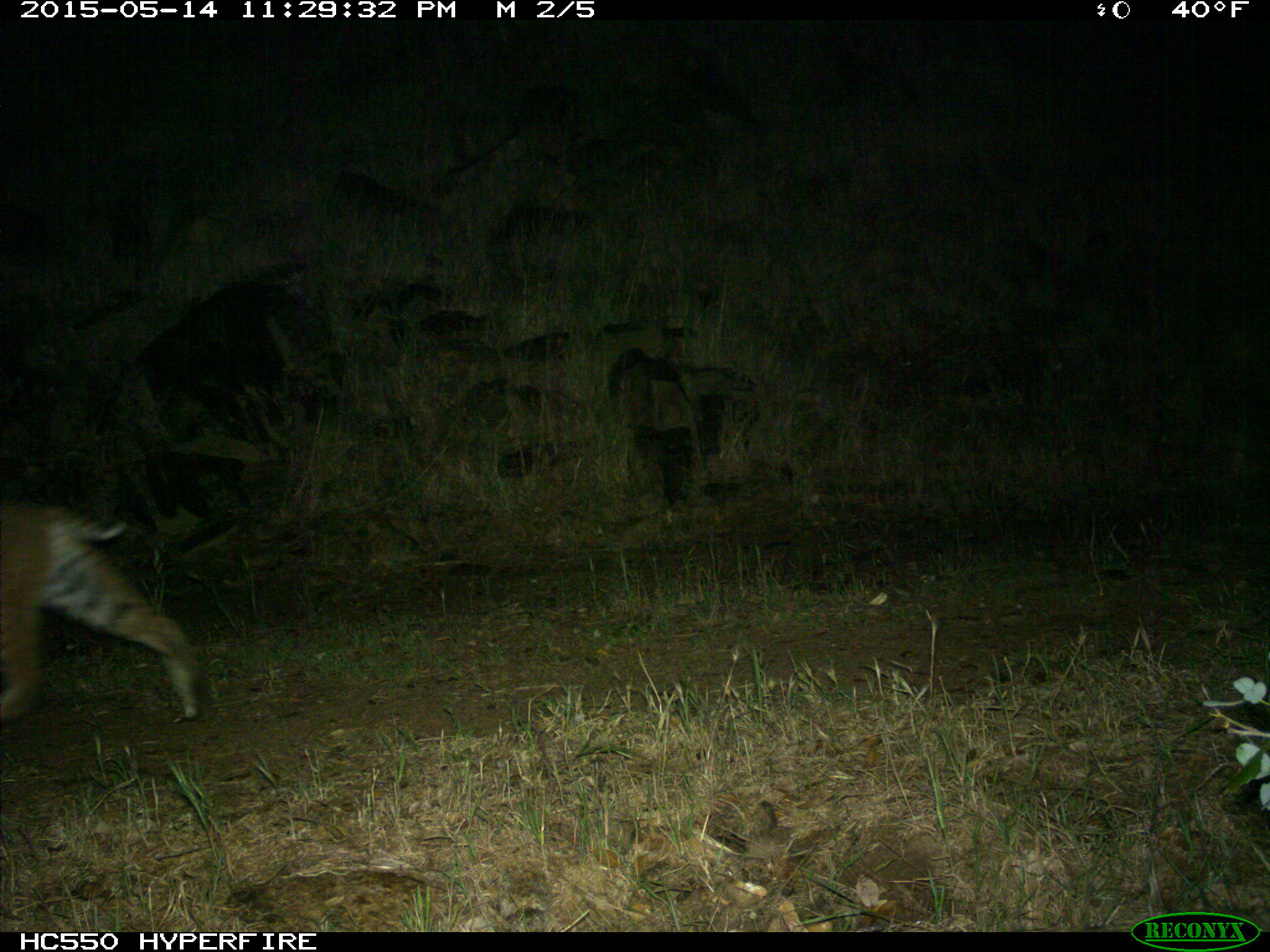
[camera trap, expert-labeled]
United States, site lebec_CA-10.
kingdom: Animalia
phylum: Chordata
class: Mammalia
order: Carnivora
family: Felidae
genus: Lynx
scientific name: Lynx rufus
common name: bobcat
Lynx rufus (bobcat).